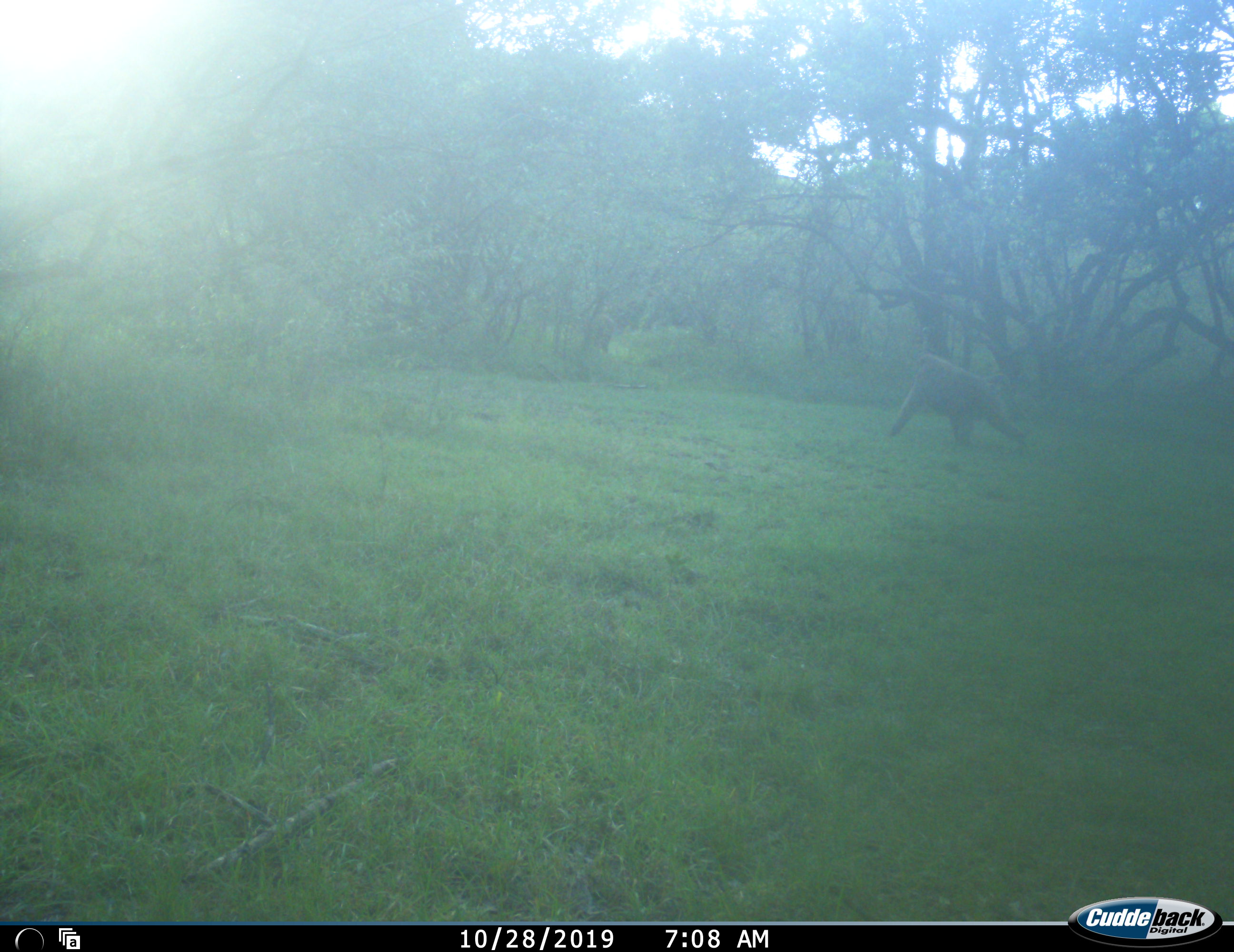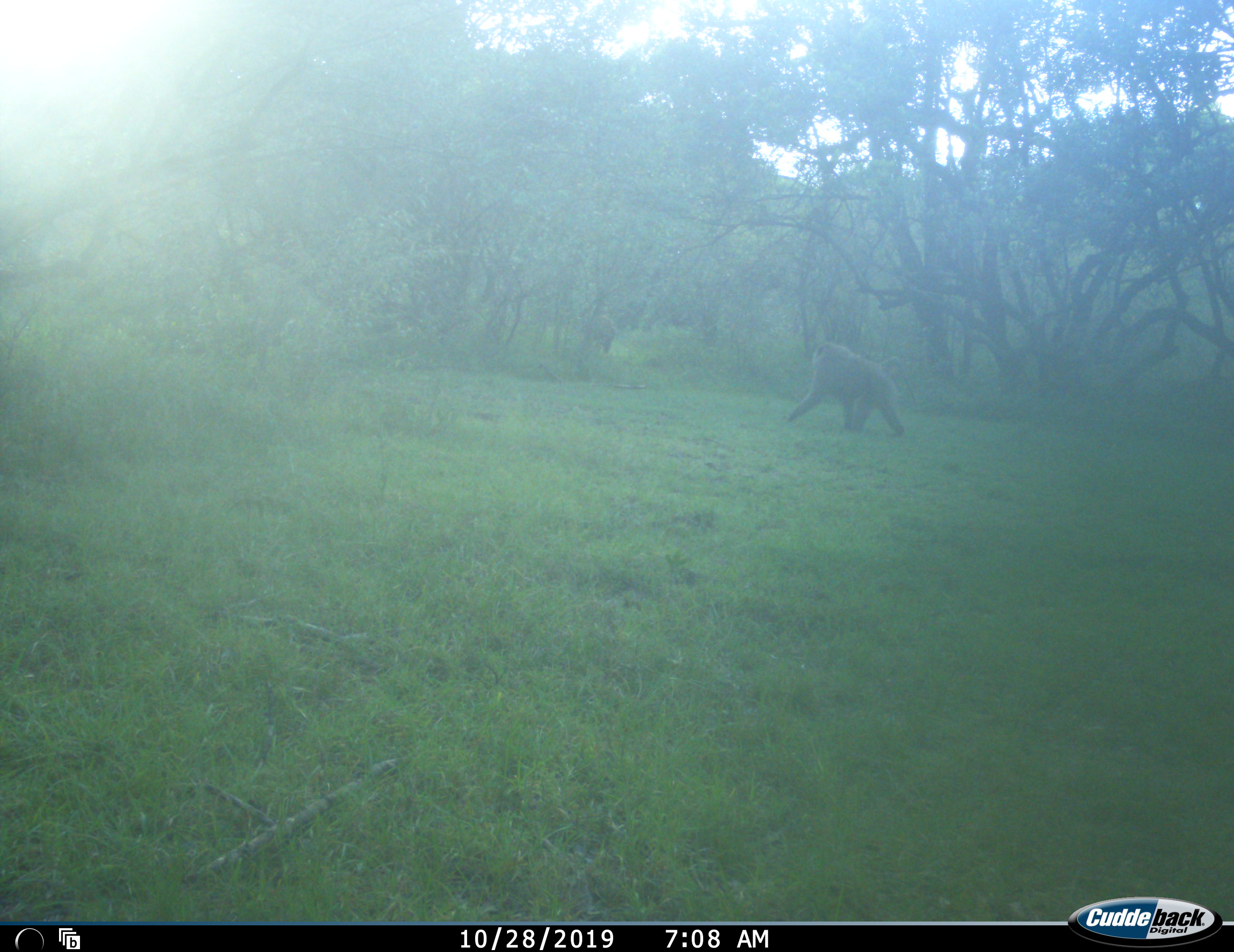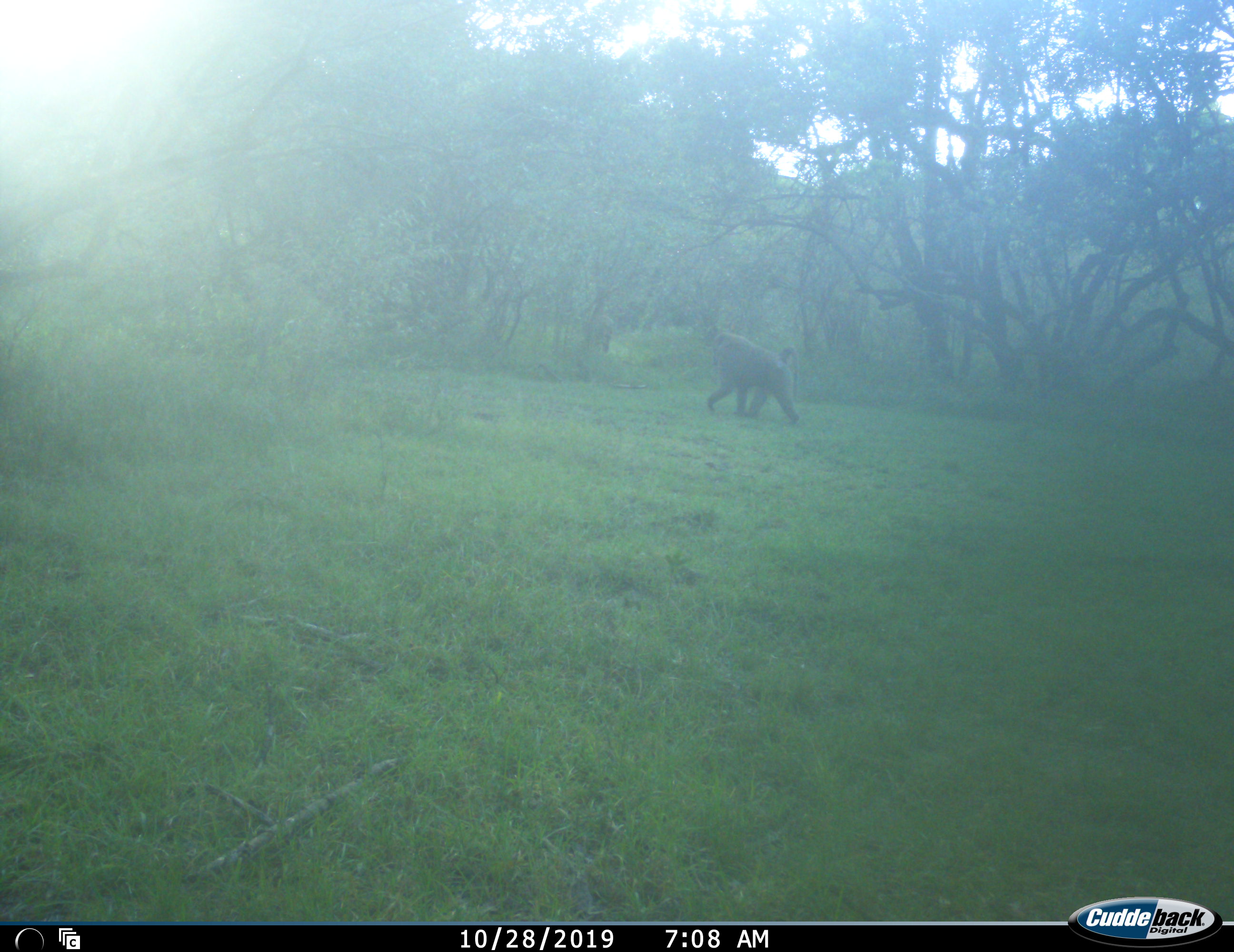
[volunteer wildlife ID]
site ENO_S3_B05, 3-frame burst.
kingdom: Animalia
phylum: Chordata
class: Mammalia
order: Primates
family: Cercopithecidae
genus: Papio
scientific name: Papio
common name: baboon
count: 1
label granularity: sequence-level